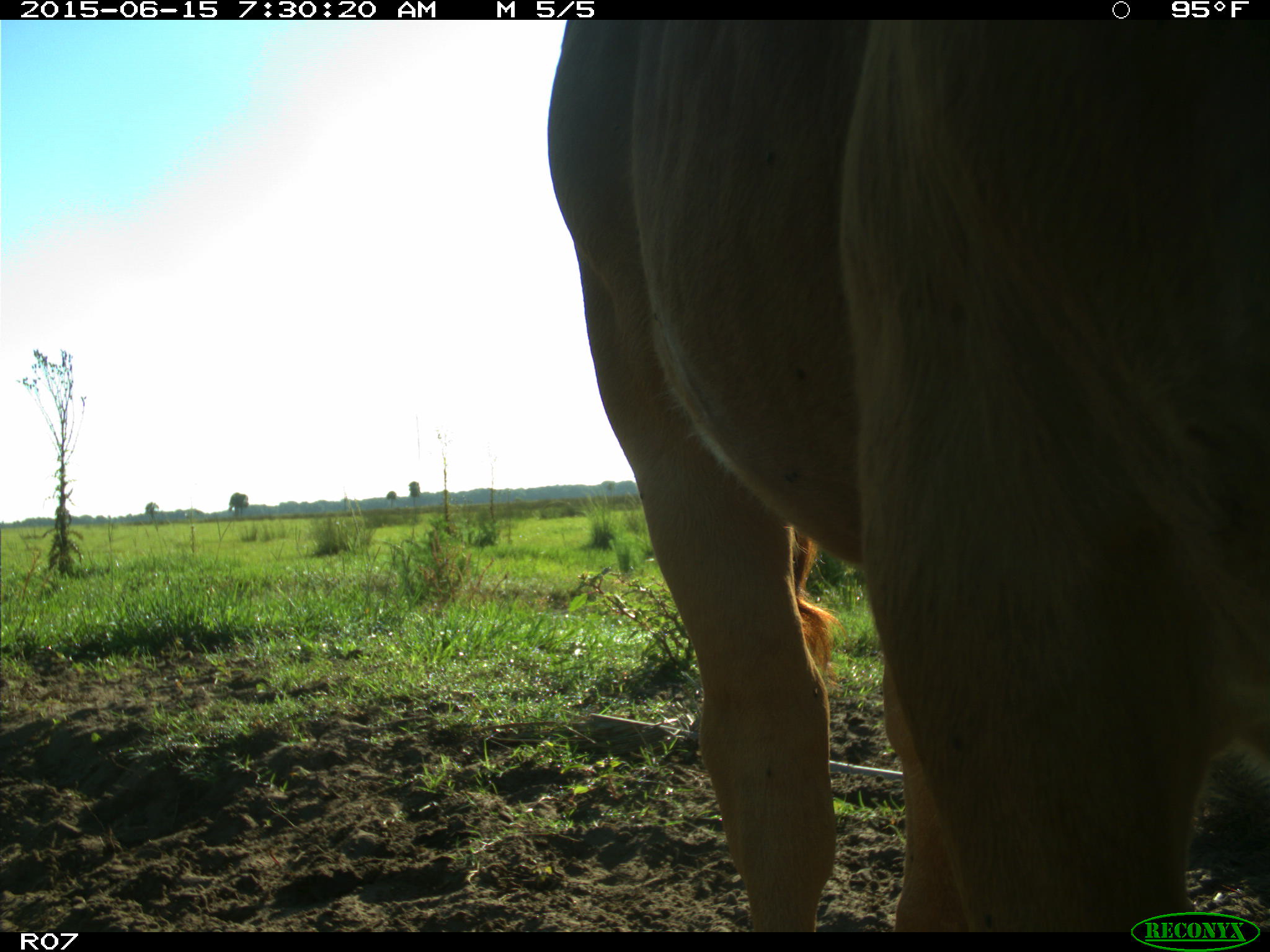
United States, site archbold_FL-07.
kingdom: Animalia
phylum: Chordata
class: Mammalia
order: Artiodactyla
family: Bovidae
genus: Bos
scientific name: Bos taurus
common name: domestic cow